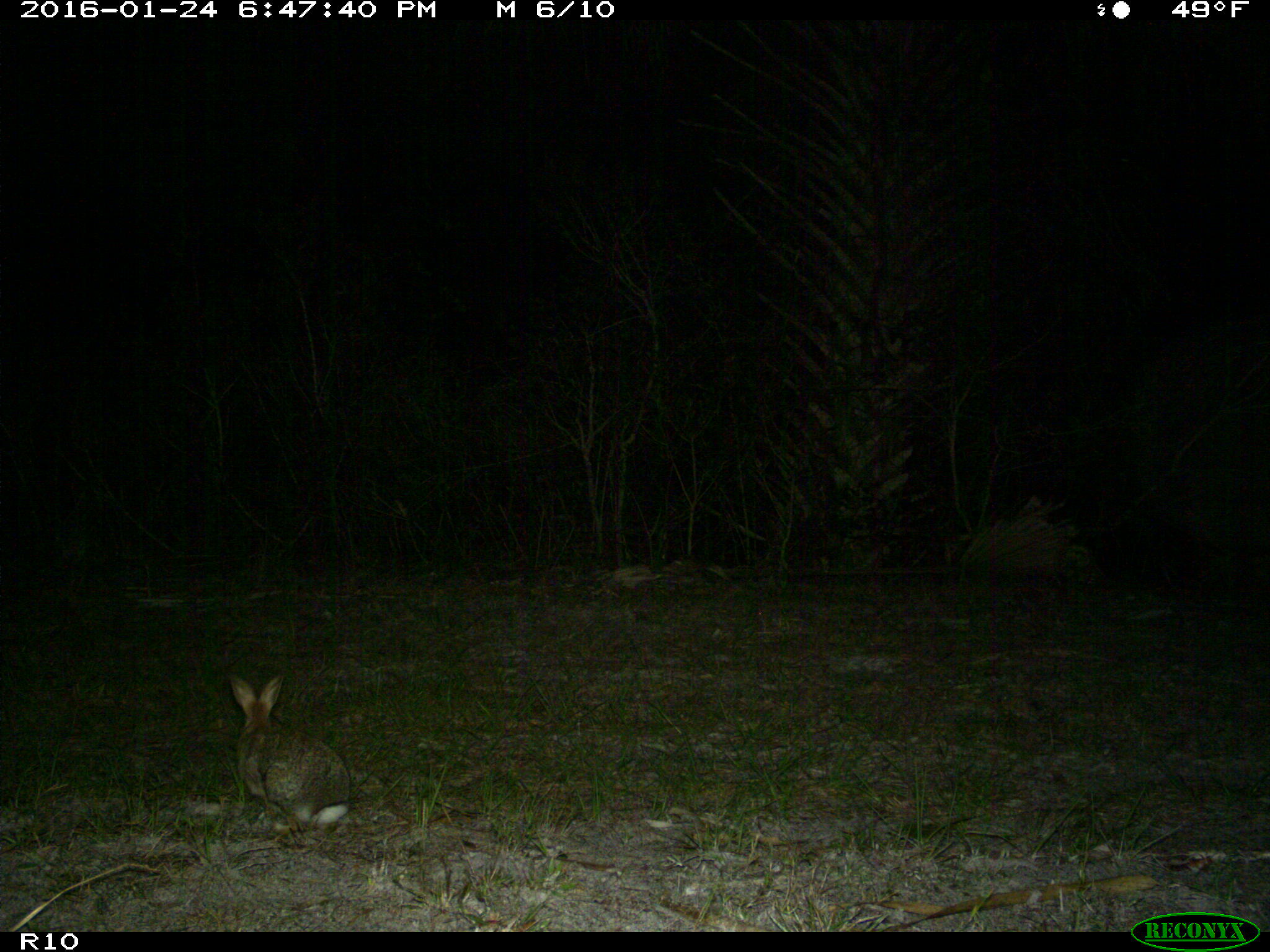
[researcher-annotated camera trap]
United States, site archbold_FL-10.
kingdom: Animalia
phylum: Chordata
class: Mammalia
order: Lagomorpha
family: Leporidae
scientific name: Leporidae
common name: rabbits and hares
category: unidentified rabbit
Unidentified rabbit (rabbits and hares) (Leporidae).